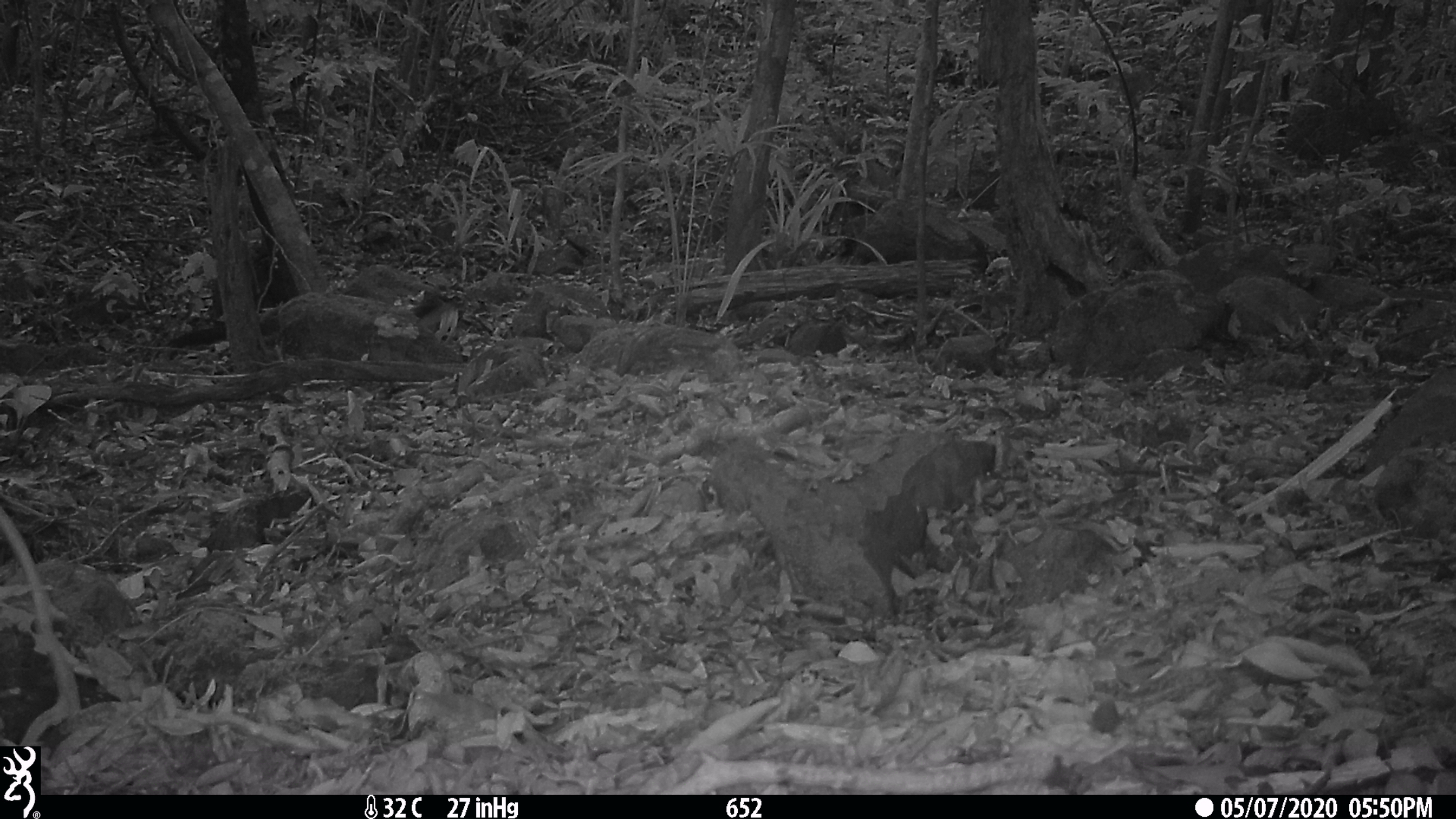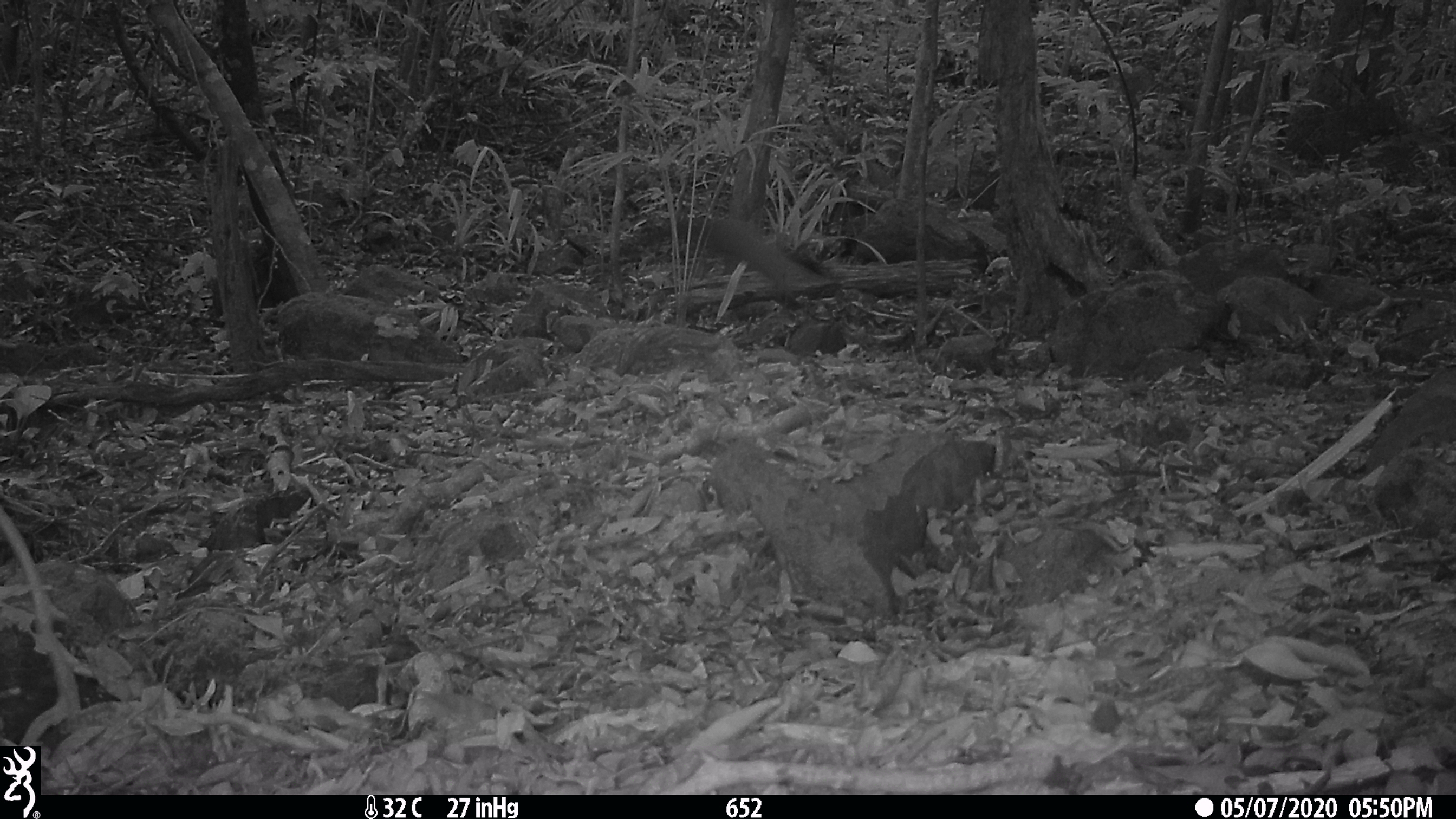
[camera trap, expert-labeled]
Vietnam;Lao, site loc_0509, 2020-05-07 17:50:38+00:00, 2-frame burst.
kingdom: Animalia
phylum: Chordata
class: Mammalia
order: Carnivora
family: Mustelidae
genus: Martes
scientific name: Martes flavigula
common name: yellow-throated marten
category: yellow throated marten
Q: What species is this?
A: Yellow throated marten (yellow-throated marten) (Martes flavigula).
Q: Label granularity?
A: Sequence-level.